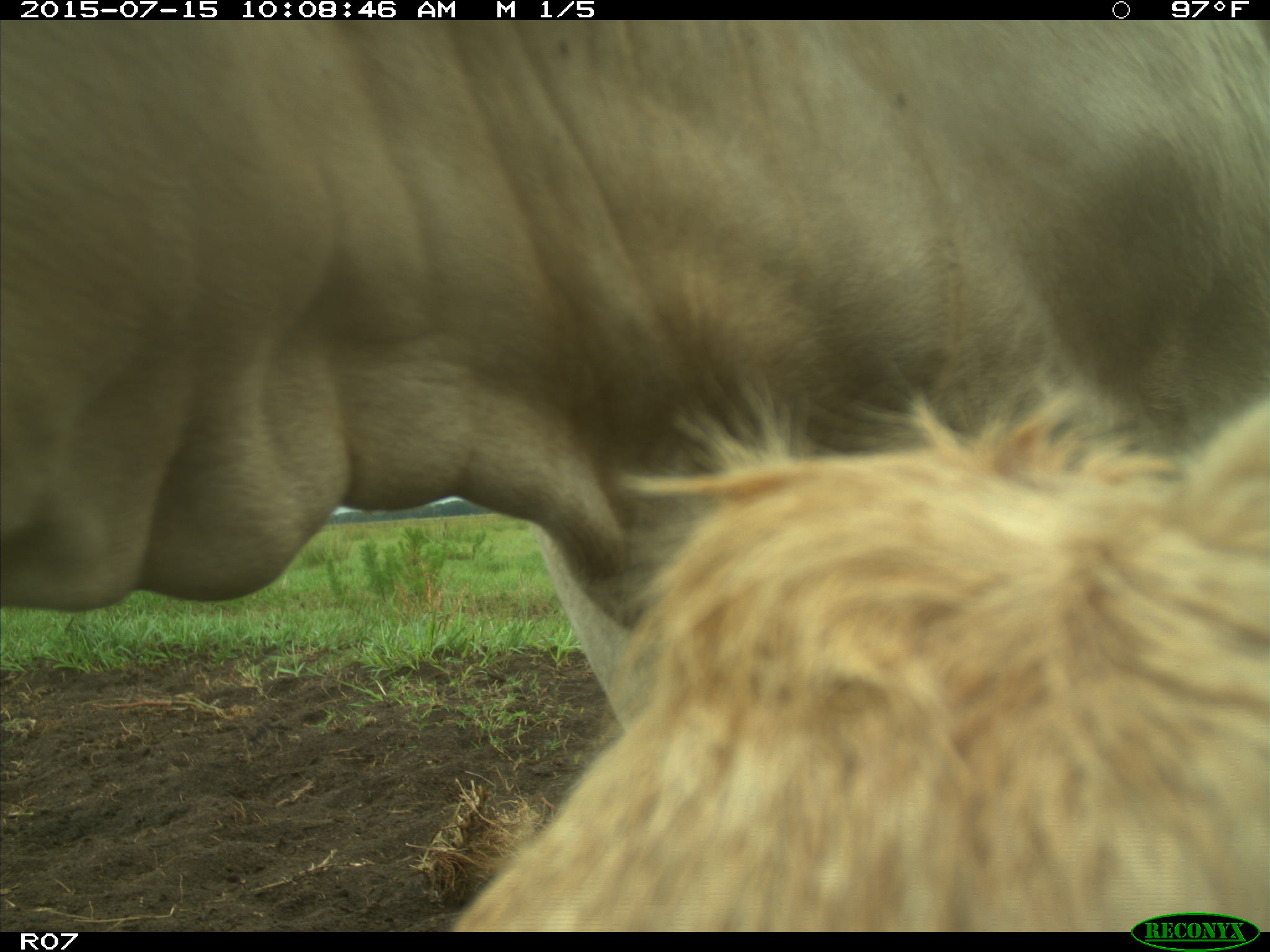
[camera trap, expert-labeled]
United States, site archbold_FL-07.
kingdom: Animalia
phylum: Chordata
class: Mammalia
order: Artiodactyla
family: Bovidae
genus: Bos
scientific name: Bos taurus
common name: domestic cow